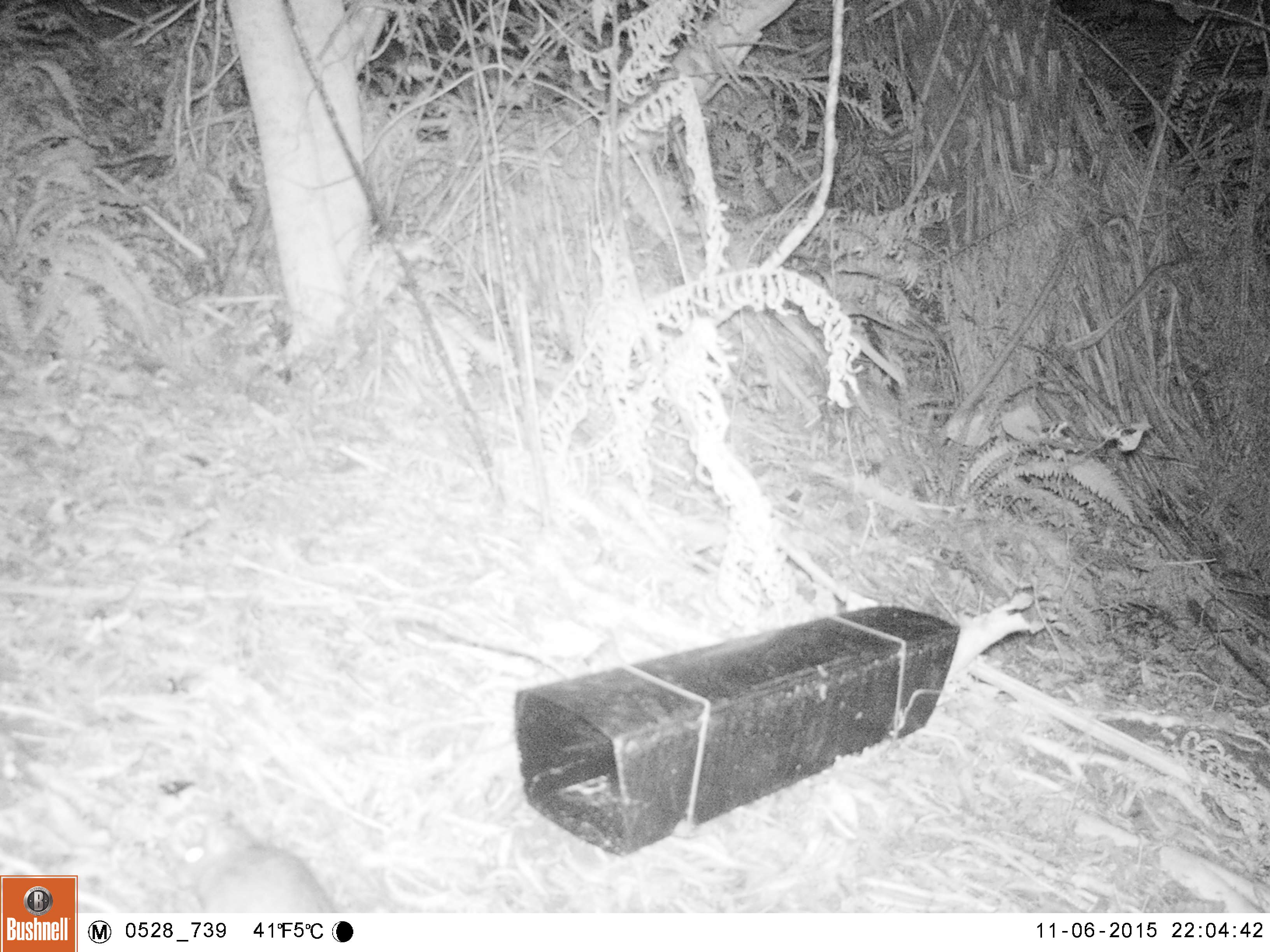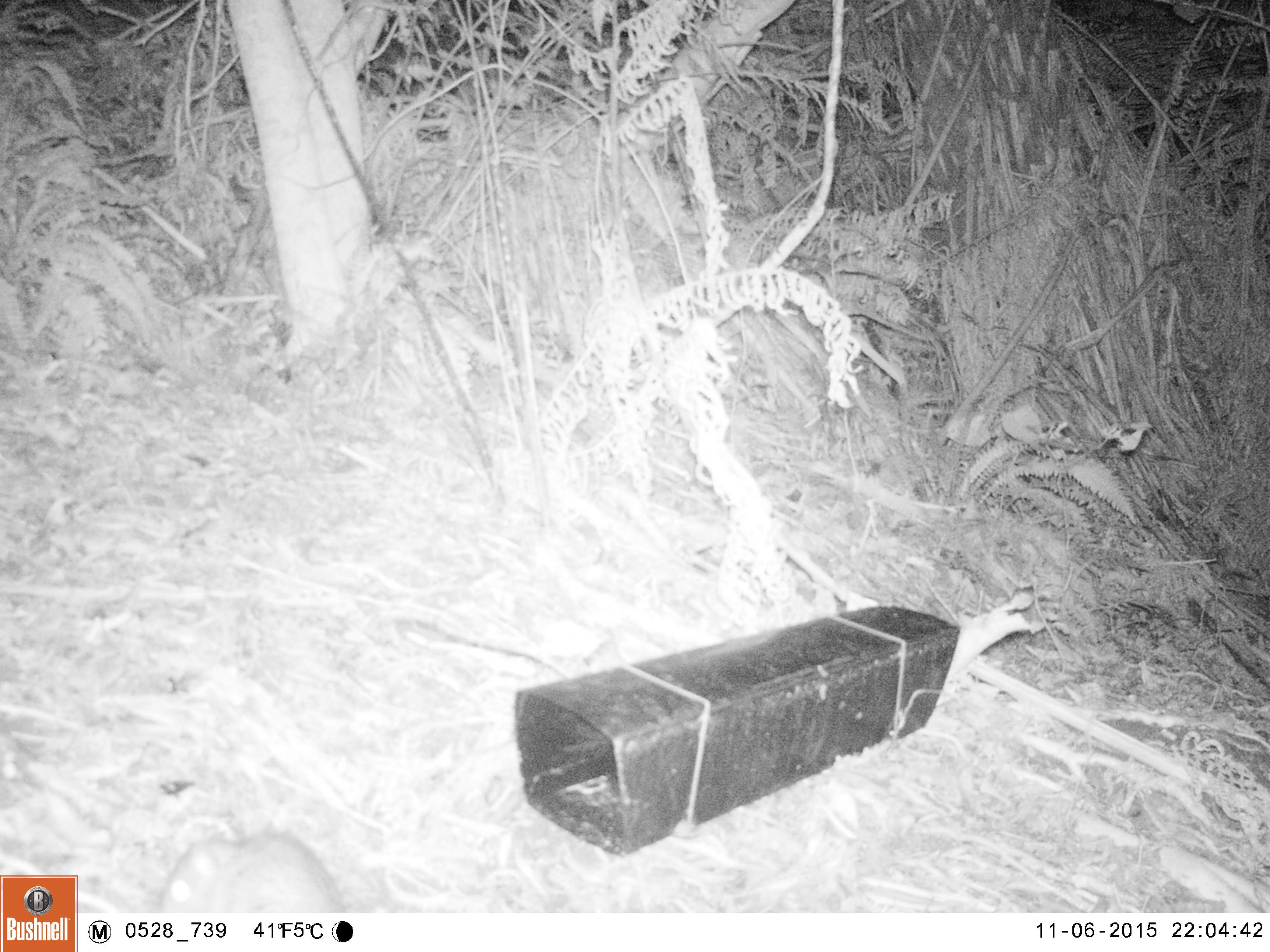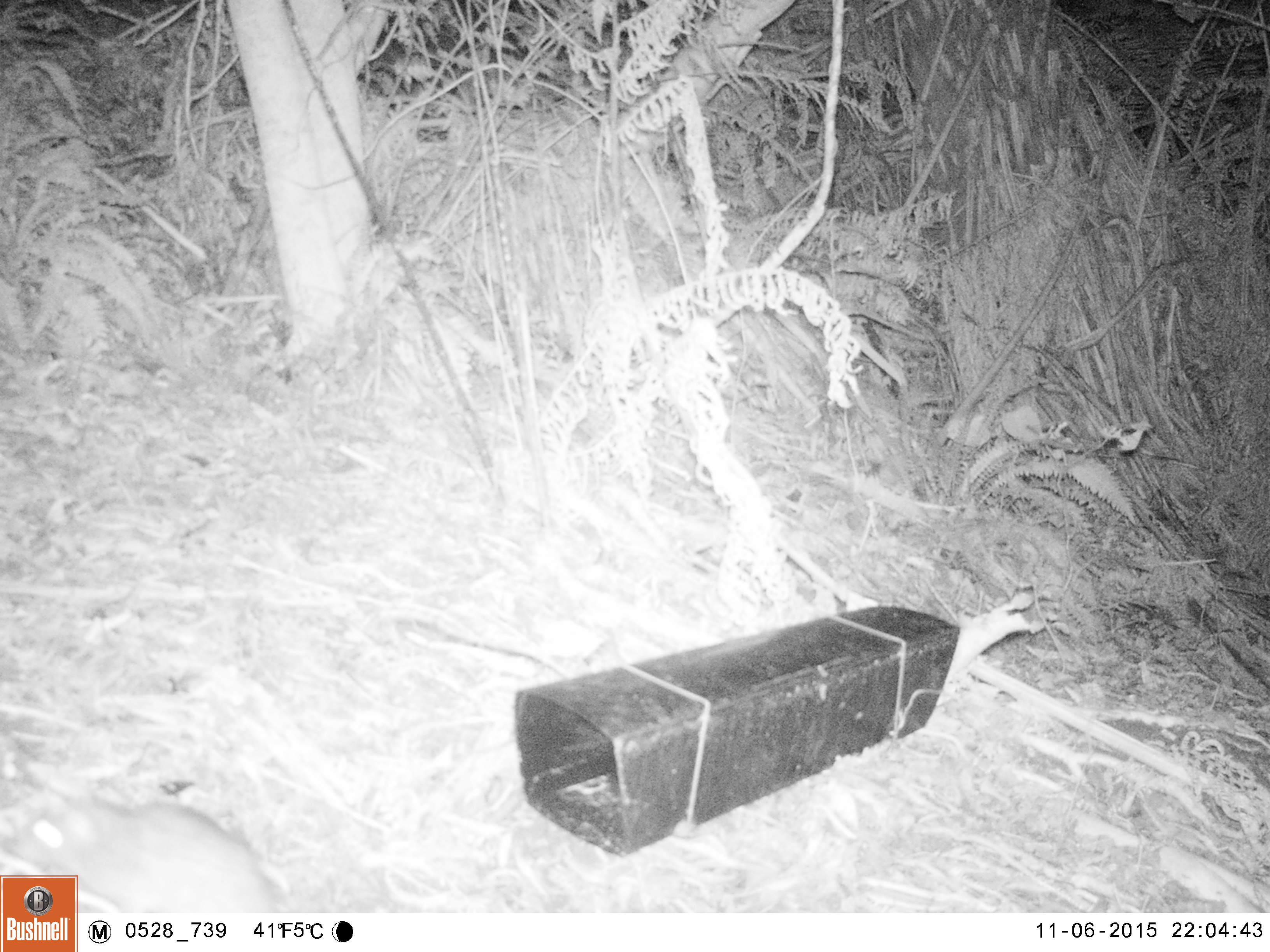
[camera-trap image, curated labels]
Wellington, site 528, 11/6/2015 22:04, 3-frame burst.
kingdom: Animalia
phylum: Chordata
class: Mammalia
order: Rodentia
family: Muridae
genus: Rattus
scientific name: Rattus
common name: rat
Rat (Rattus).